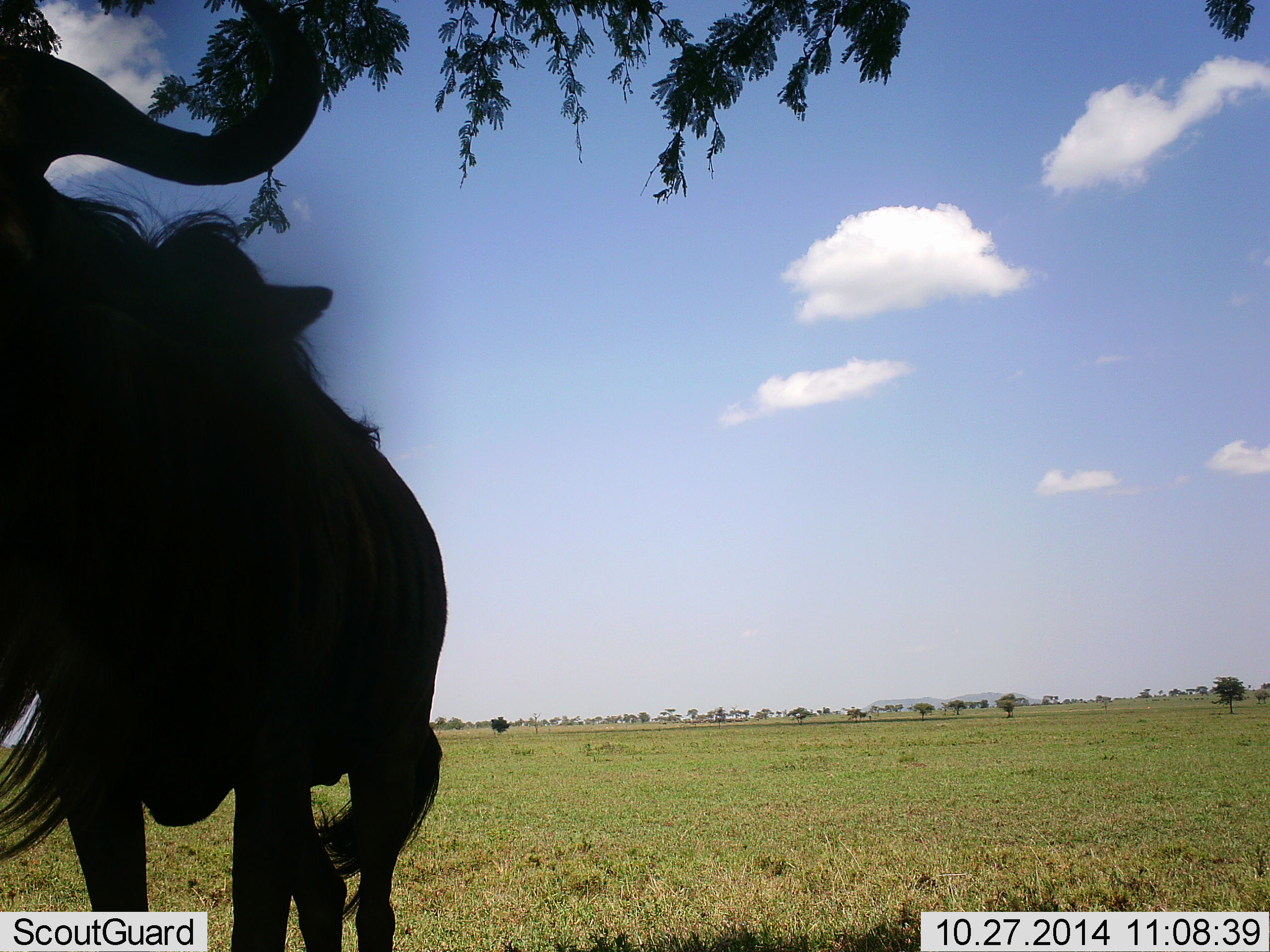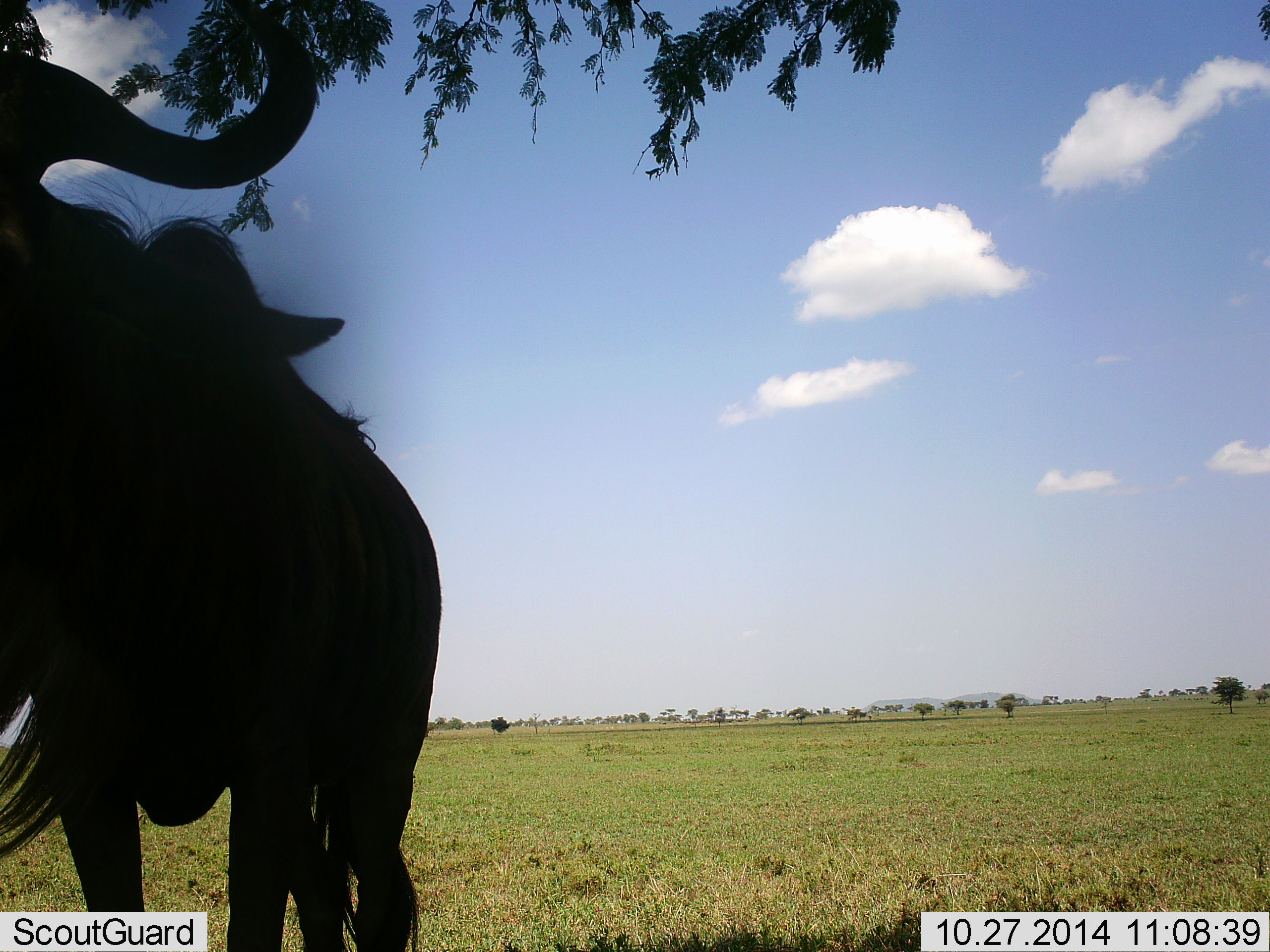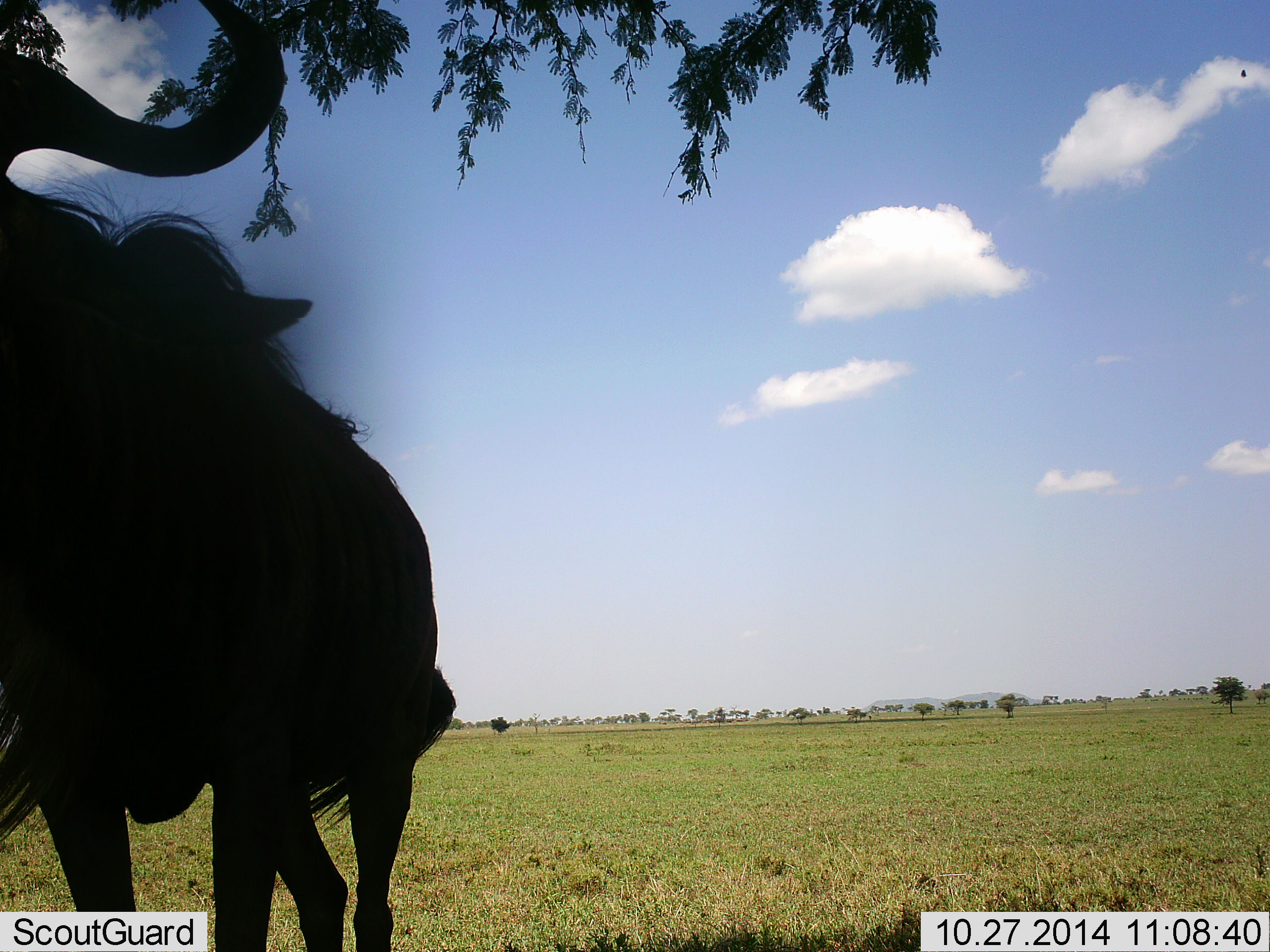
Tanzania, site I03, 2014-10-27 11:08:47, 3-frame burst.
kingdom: Animalia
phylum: Chordata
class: Mammalia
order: Artiodactyla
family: Bovidae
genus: Connochaetes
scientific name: Connochaetes taurinus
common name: blue wildebeest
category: wildebeest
Wildebeest (blue wildebeest) (Connochaetes taurinus), count 1. Behavior (volunteer vote fractions): standing 90%, resting 0%, moving 10%, interacting 0%. Young present (vote fraction): 0%. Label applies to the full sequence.